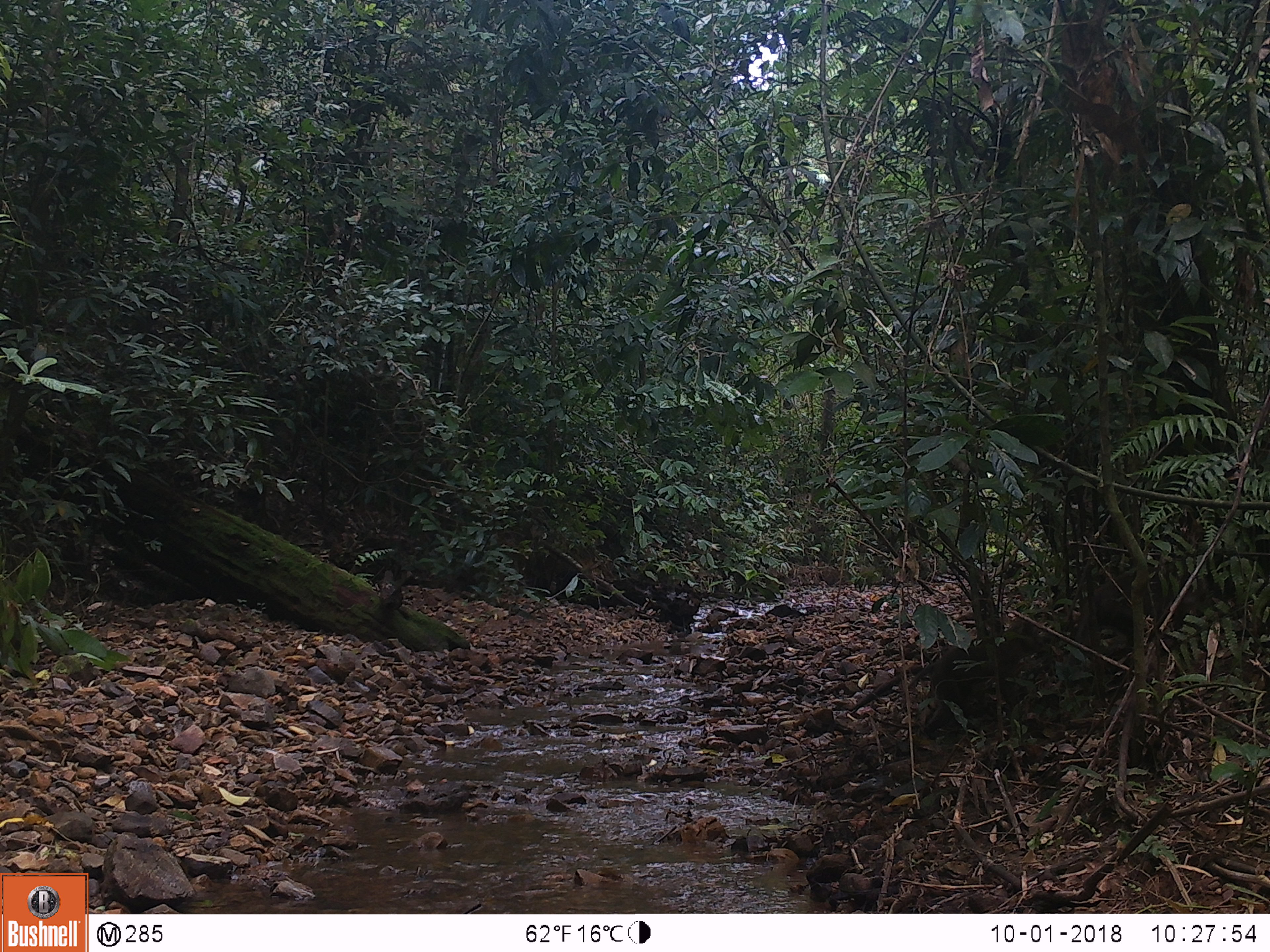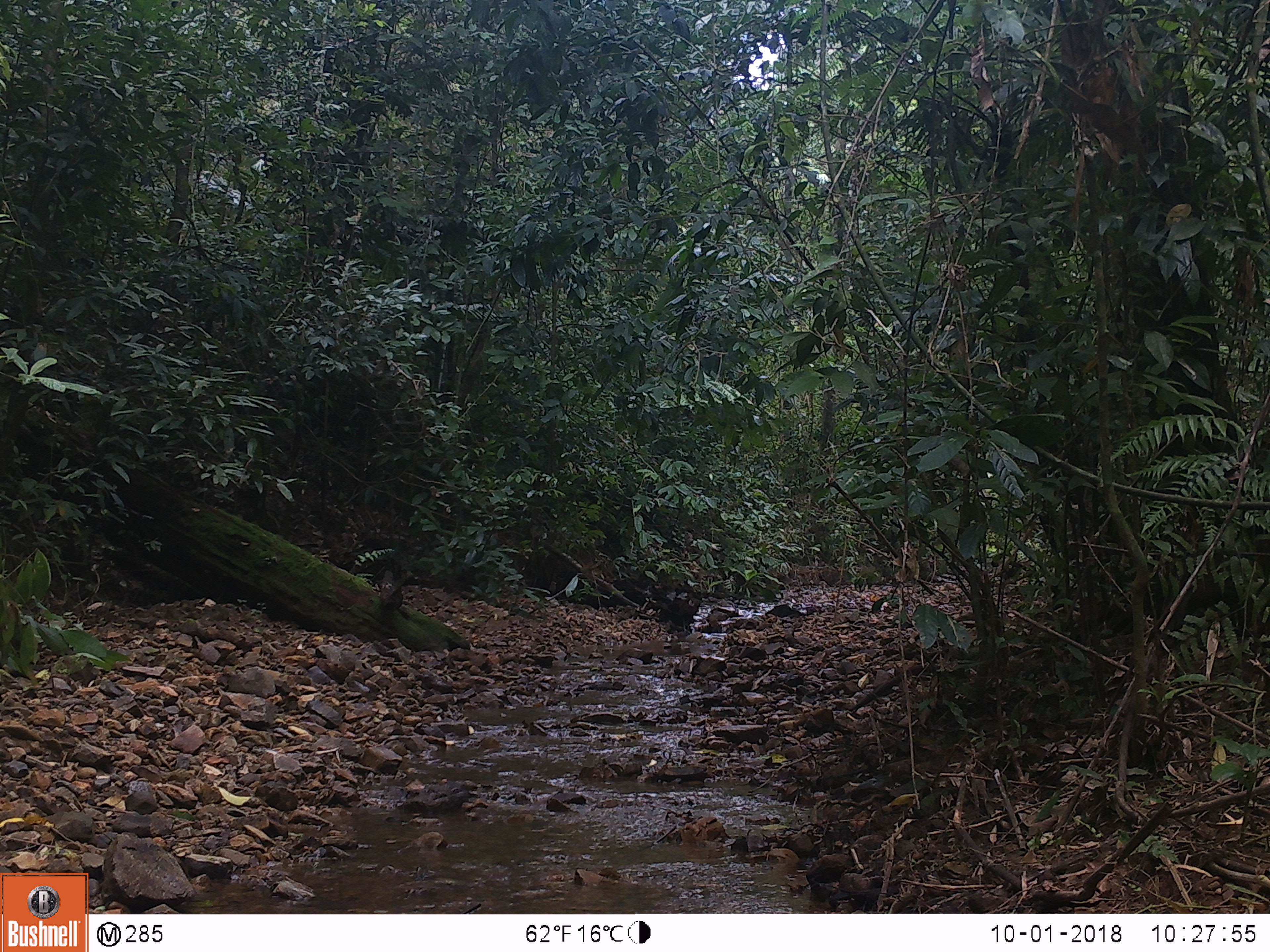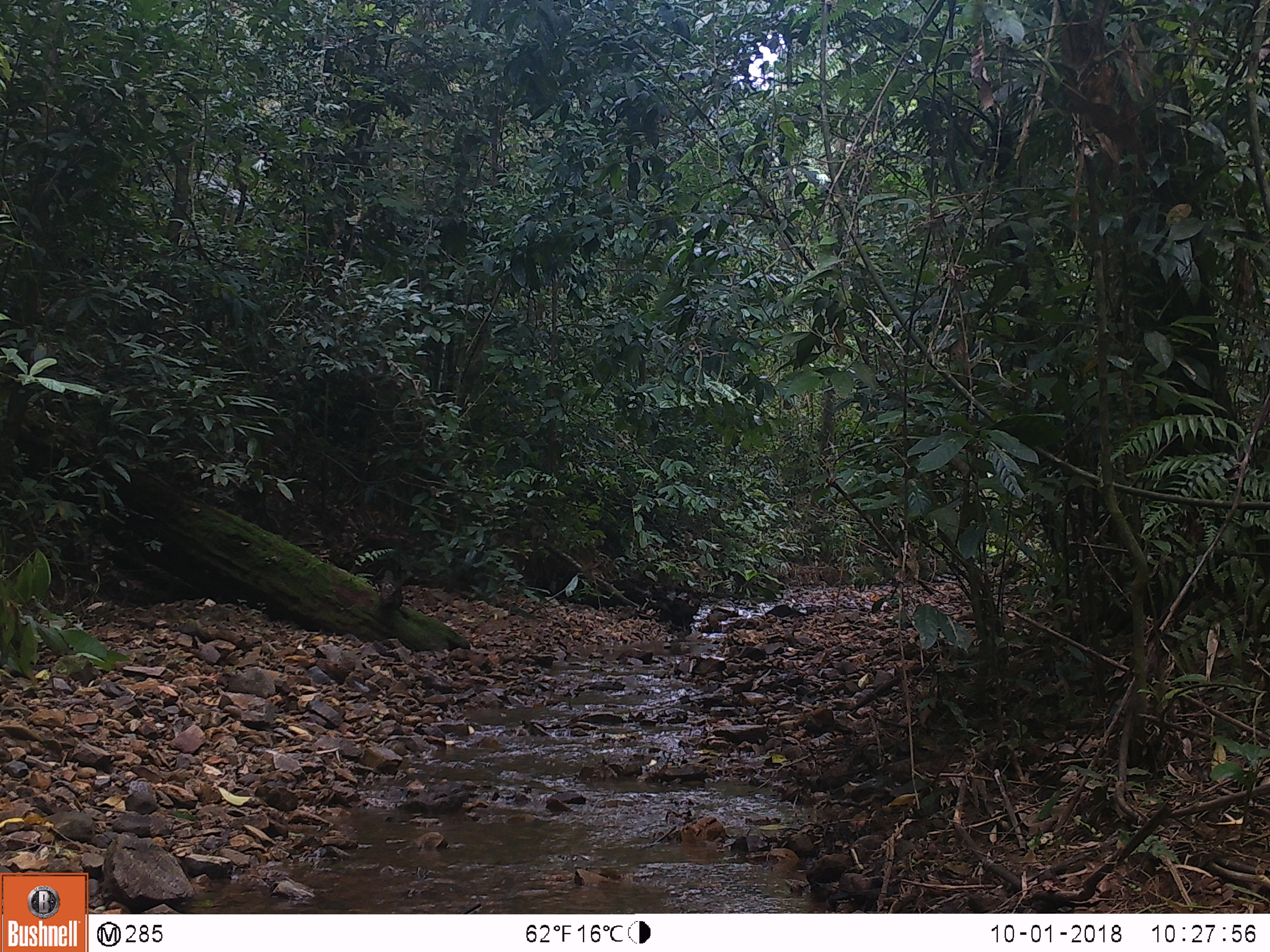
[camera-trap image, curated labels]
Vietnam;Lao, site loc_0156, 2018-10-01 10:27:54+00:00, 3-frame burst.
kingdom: Animalia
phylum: Chordata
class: Mammalia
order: Primates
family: Cercopithecidae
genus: Macaca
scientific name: Macaca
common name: macaques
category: assam or rhesus macaque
Assam or rhesus macaque (macaques) (Macaca). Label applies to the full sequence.